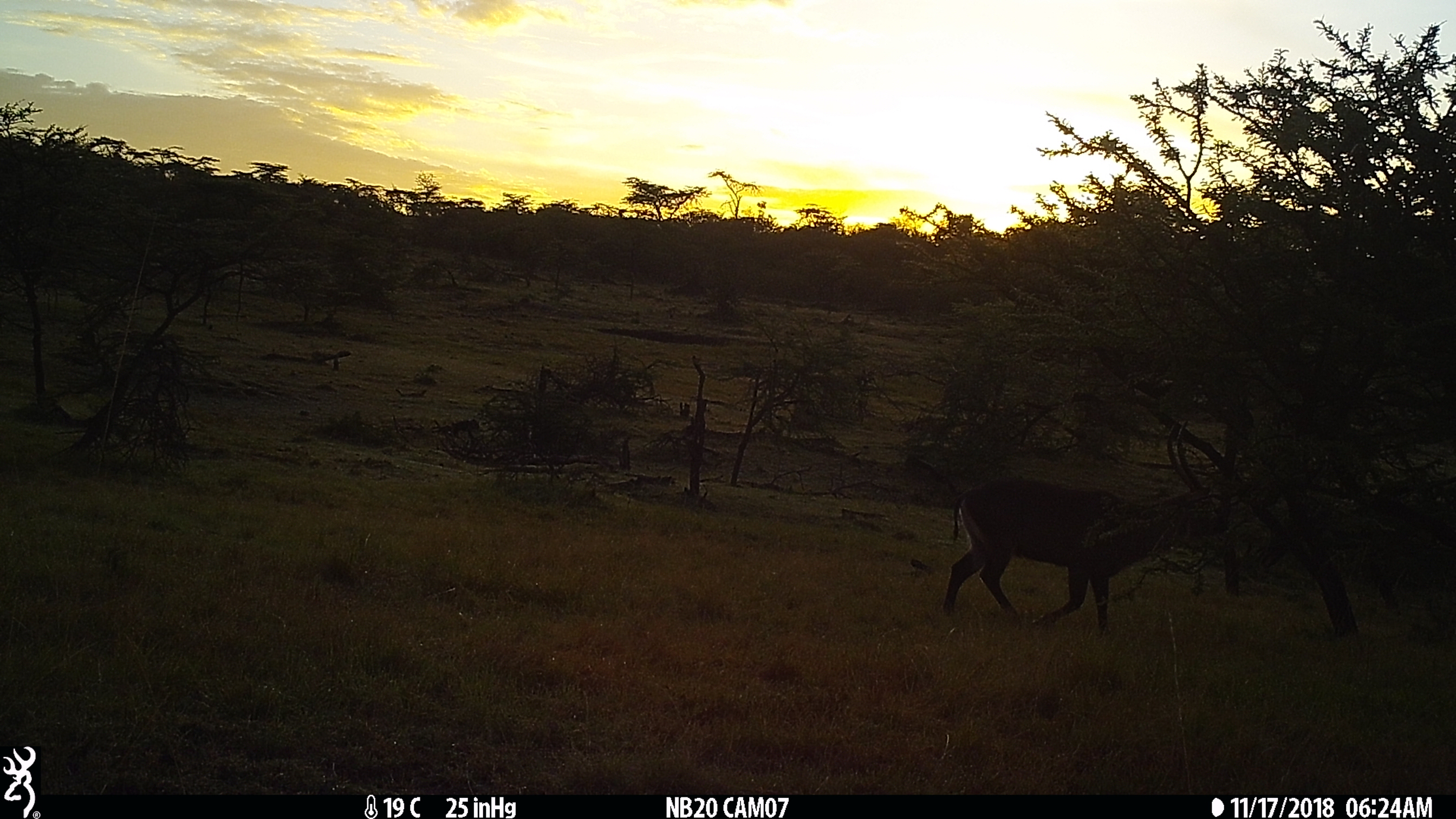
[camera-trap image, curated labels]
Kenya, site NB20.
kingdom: Animalia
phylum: Chordata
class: Mammalia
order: Artiodactyla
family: Bovidae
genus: Kobus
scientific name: Kobus ellipsiprymnus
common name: waterbuck